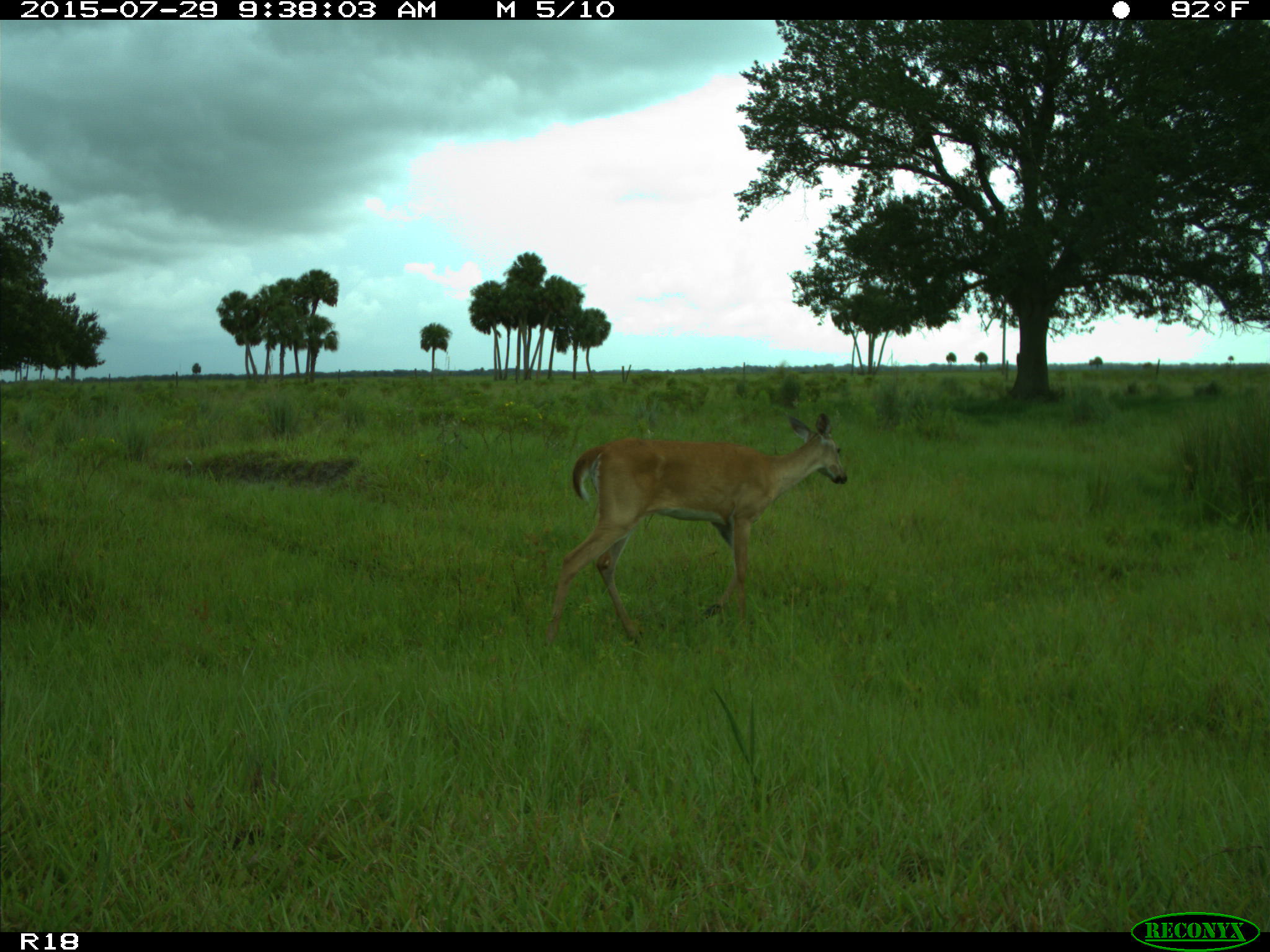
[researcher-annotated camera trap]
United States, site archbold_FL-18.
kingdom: Animalia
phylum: Chordata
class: Mammalia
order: Artiodactyla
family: Cervidae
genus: Odocoileus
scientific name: Odocoileus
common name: deer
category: unidentified deer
Unidentified deer (deer) (Odocoileus).